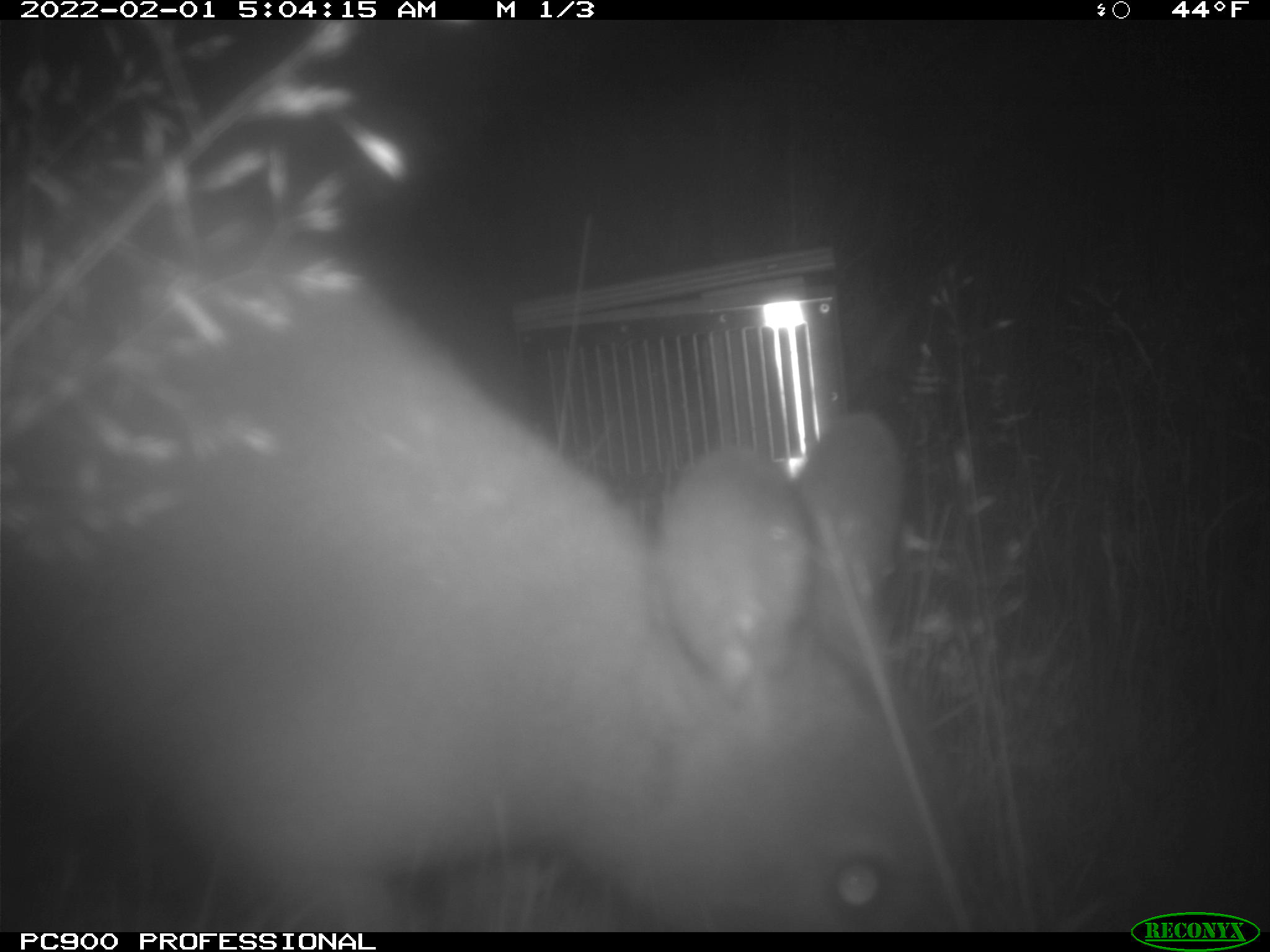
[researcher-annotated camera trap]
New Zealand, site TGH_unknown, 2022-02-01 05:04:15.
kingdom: Animalia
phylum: Chordata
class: Mammalia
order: Diprotodontia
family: Macropodidae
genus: Notamacropus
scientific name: Notamacropus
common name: wallaby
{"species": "wallaby (Notamacropus)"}